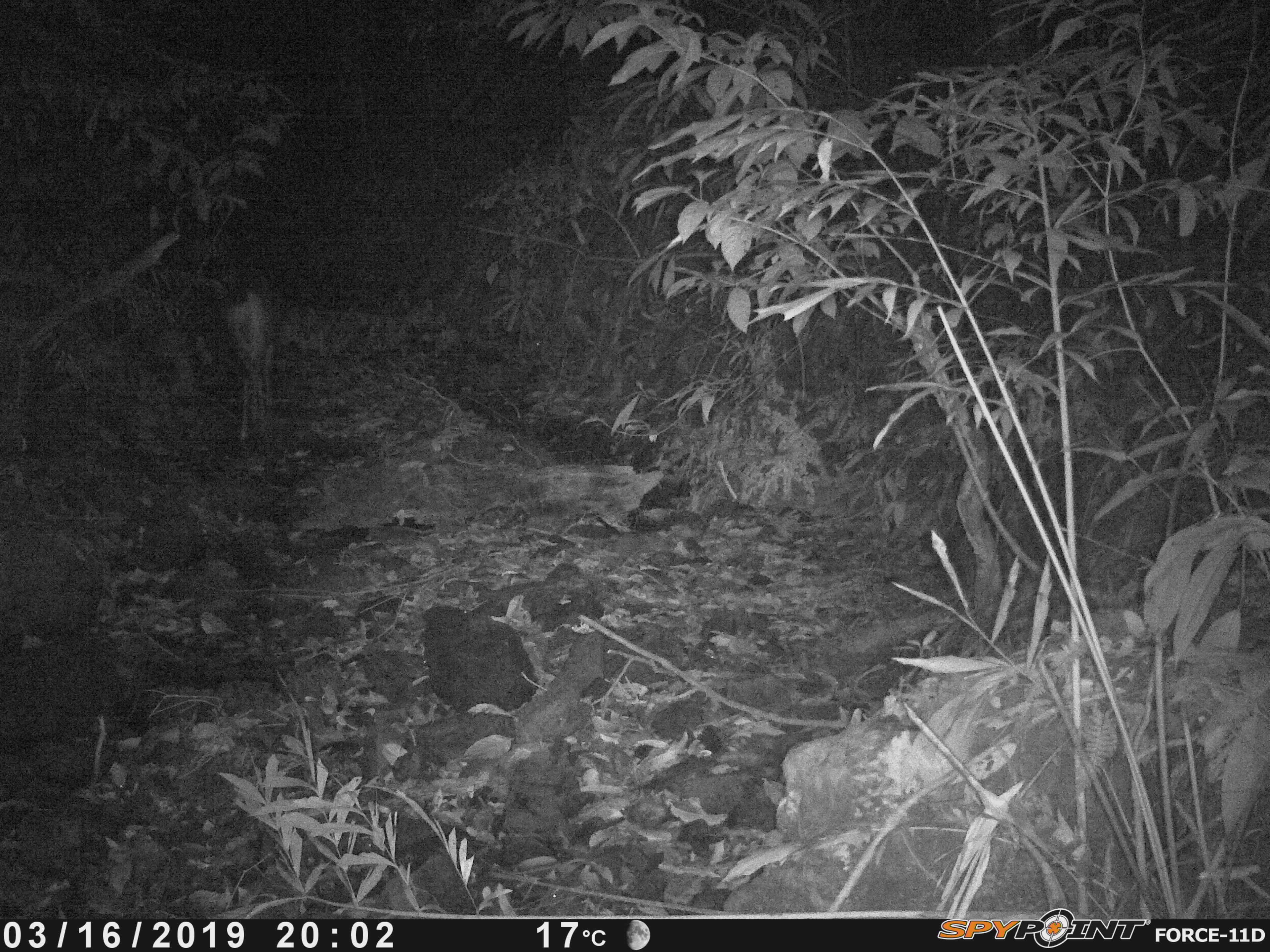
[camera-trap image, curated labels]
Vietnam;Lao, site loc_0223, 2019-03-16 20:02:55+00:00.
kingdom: Animalia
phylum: Chordata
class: Mammalia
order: Artiodactyla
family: Cervidae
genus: Rusa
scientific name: Rusa unicolor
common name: sambar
Sambar (Rusa unicolor). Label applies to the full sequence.